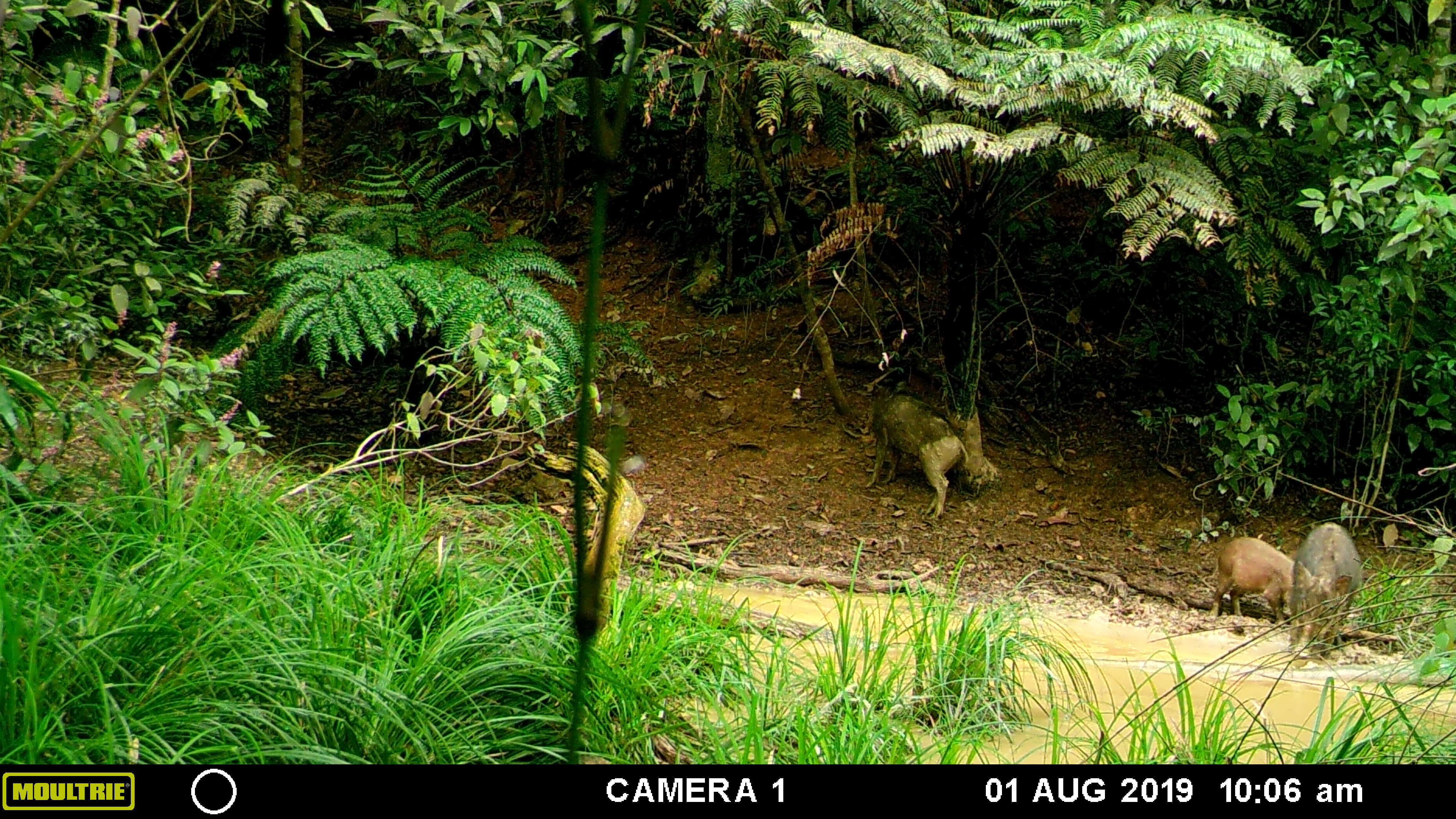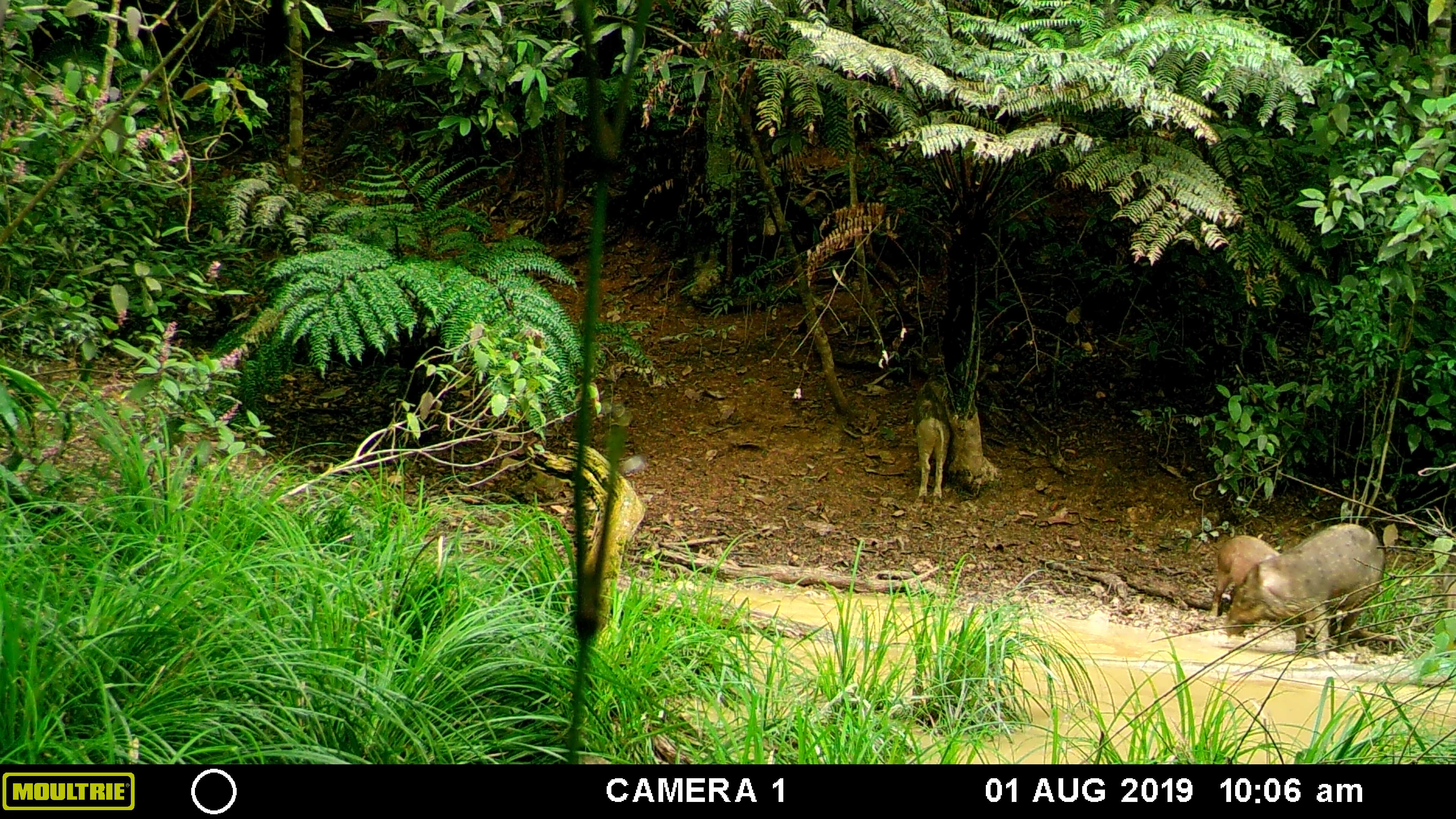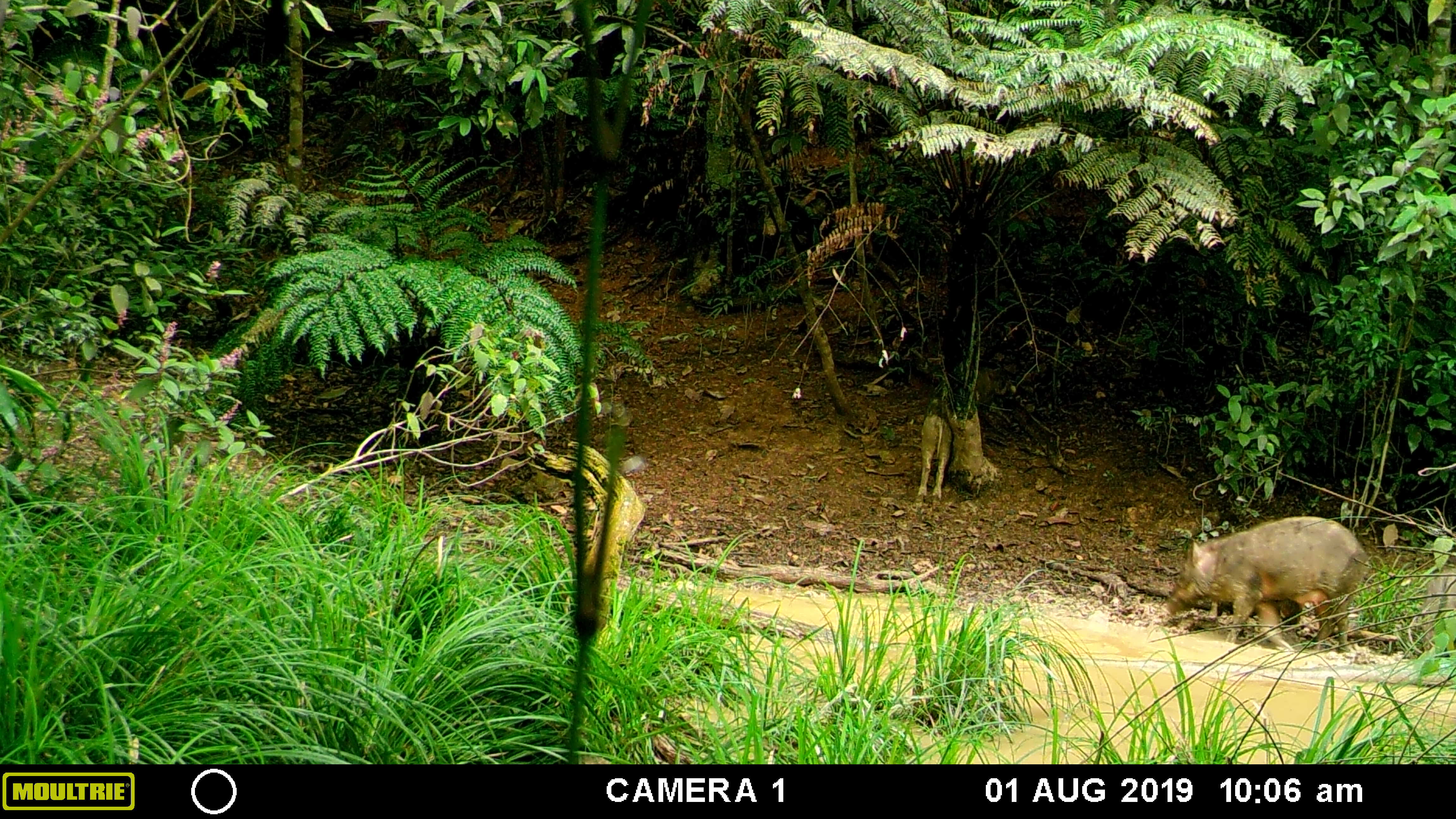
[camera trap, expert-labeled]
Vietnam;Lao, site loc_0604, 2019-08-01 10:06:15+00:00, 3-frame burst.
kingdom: Animalia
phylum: Chordata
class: Mammalia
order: Artiodactyla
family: Suidae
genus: Sus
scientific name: Sus scrofa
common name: eurasian wild pig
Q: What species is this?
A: Eurasian wild pig (Sus scrofa).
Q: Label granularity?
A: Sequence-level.